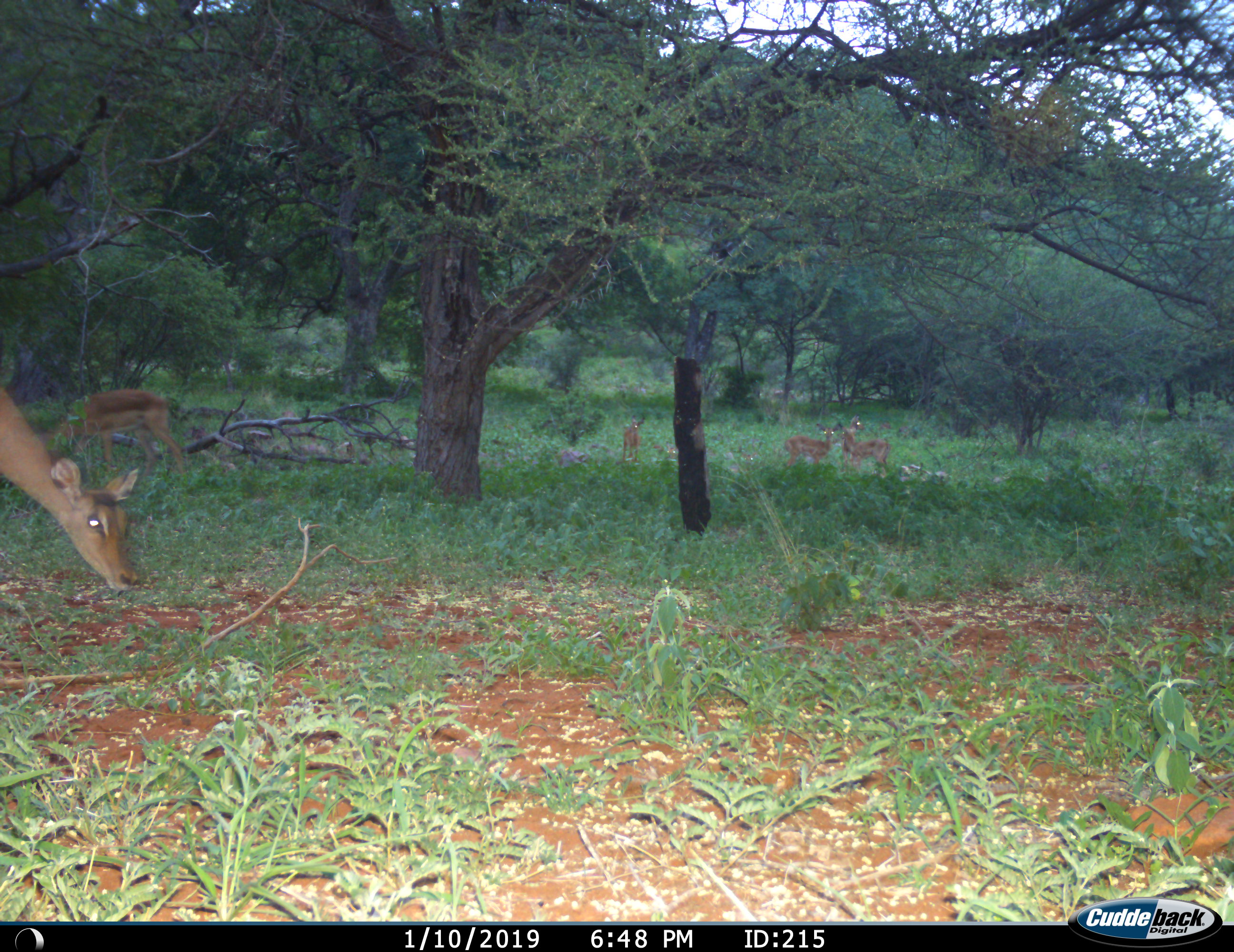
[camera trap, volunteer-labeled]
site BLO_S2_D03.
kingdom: Animalia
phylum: Chordata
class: Mammalia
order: Artiodactyla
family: Bovidae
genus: Aepyceros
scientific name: Aepyceros melampus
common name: impala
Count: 5.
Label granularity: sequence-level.